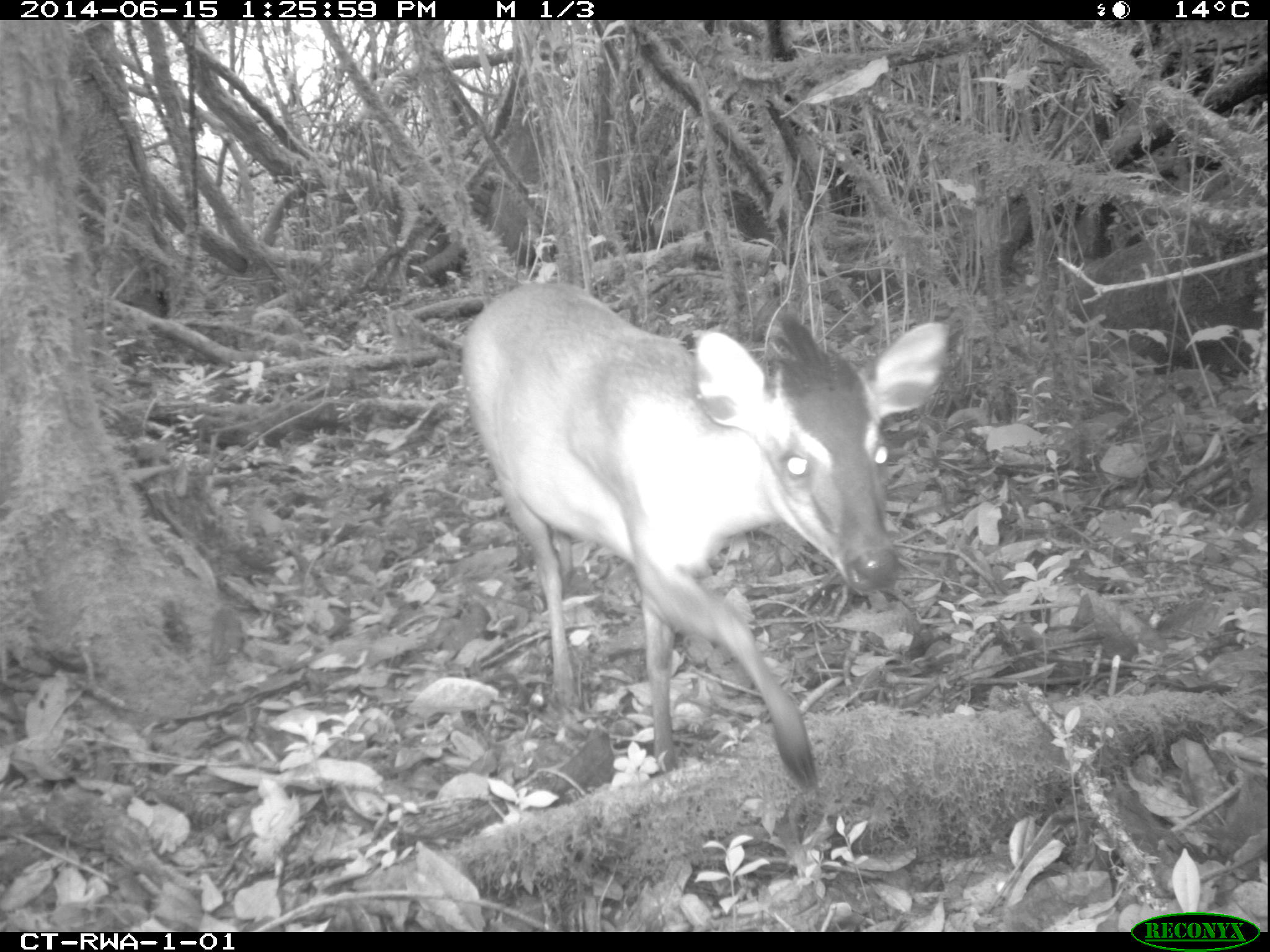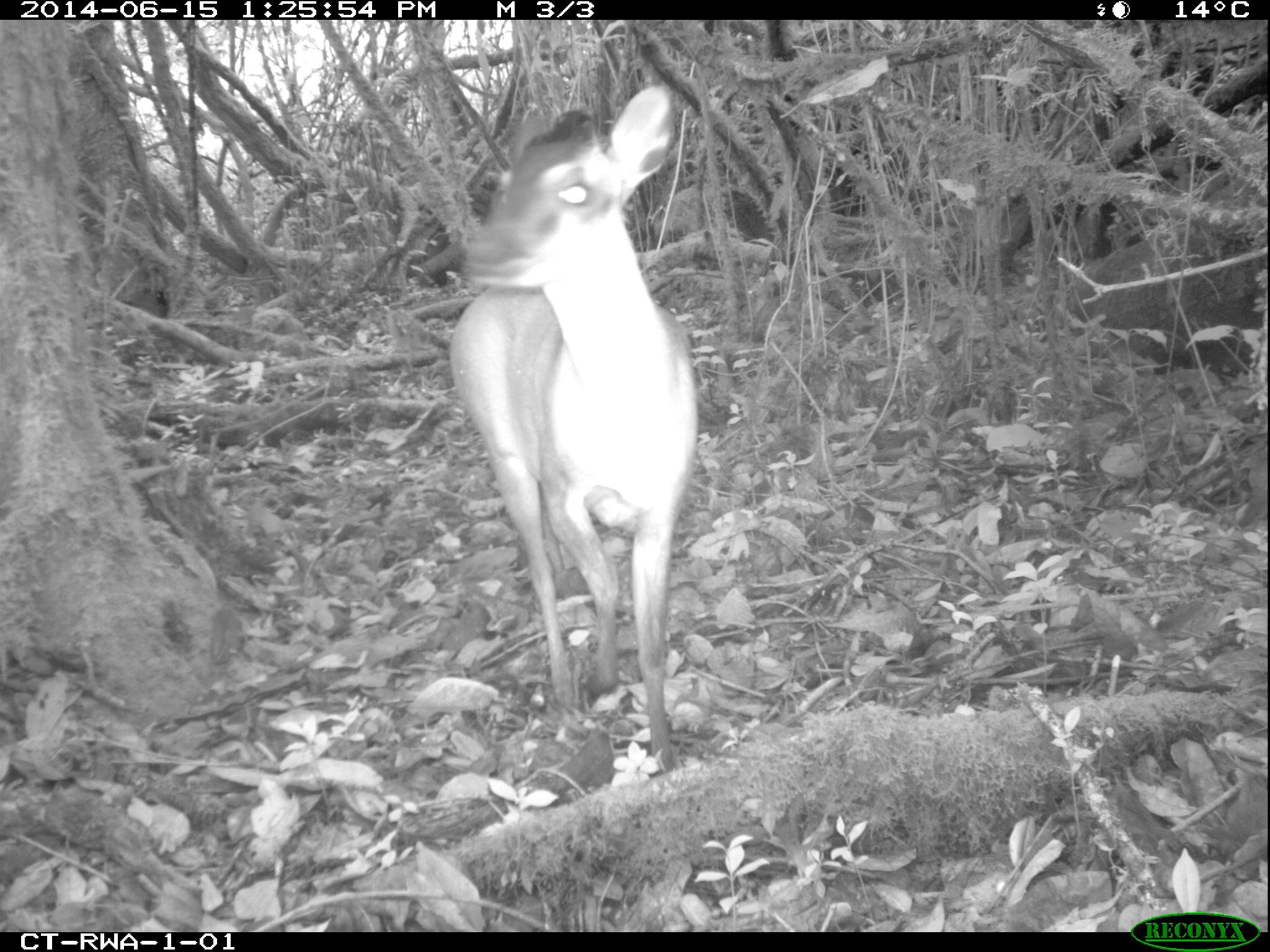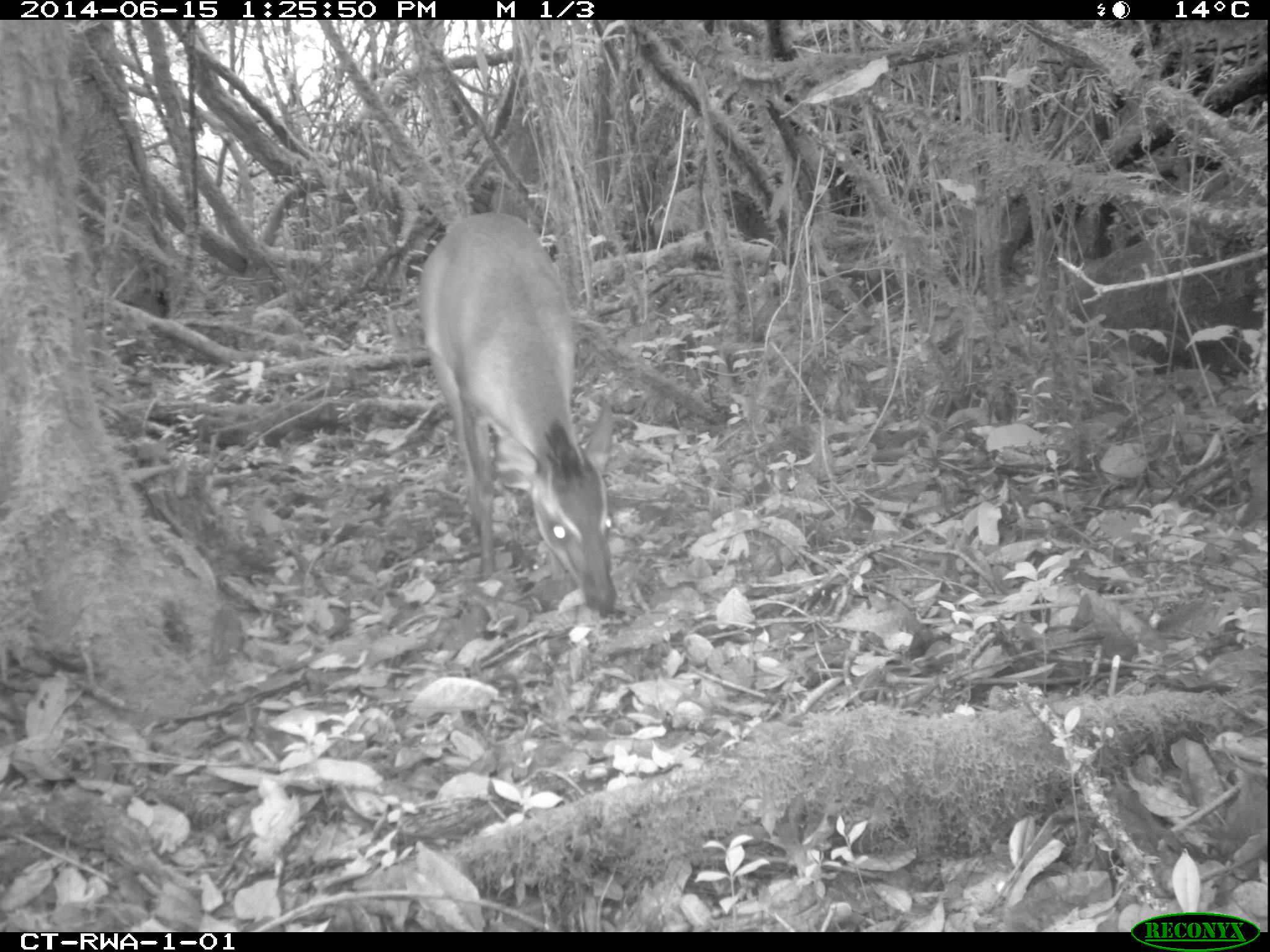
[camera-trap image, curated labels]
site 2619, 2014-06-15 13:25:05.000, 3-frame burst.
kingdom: Animalia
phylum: Chordata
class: Mammalia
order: Artiodactyla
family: Bovidae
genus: Cephalophus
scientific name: Cephalophus nigrifrons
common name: black-fronted duiker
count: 1